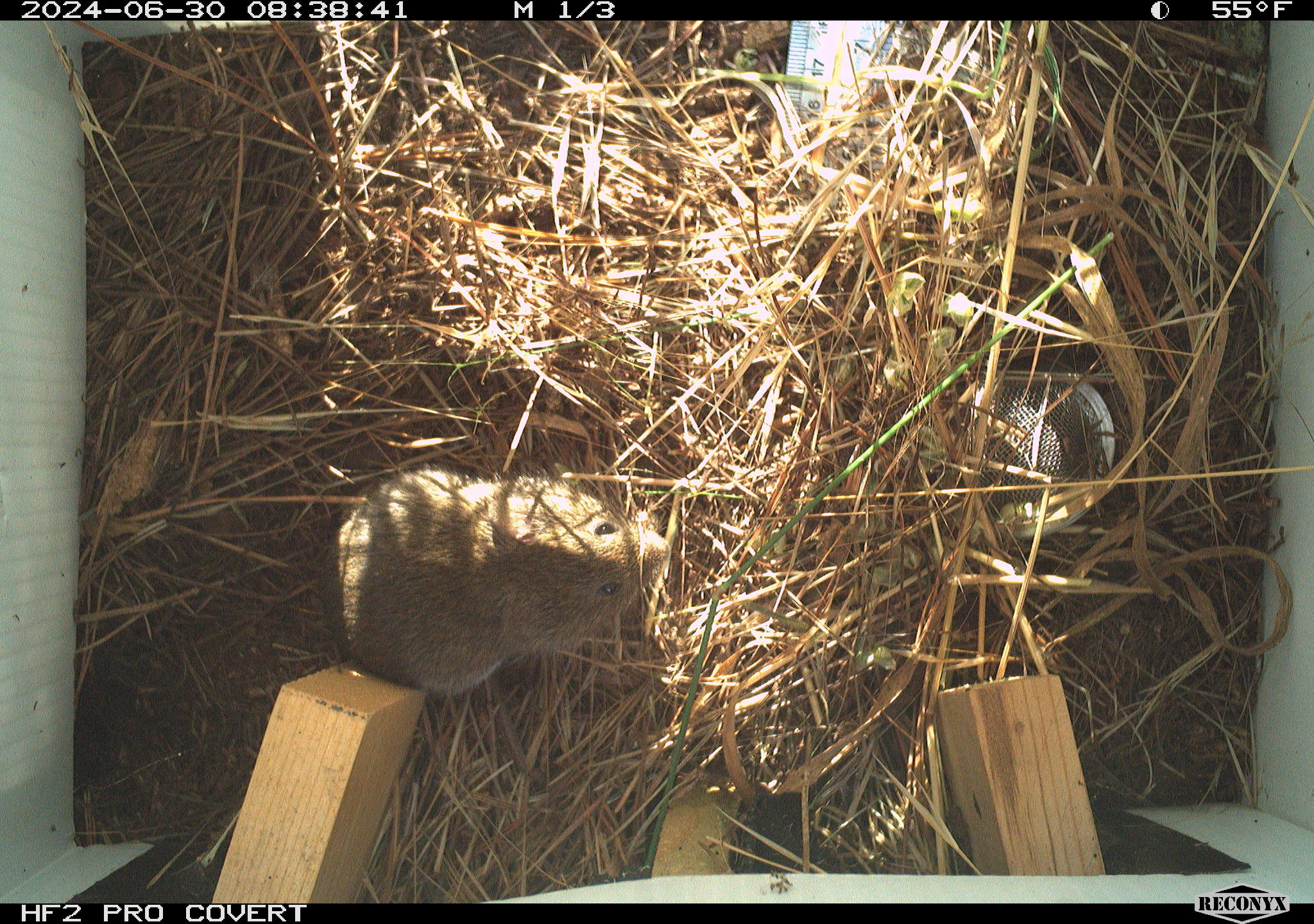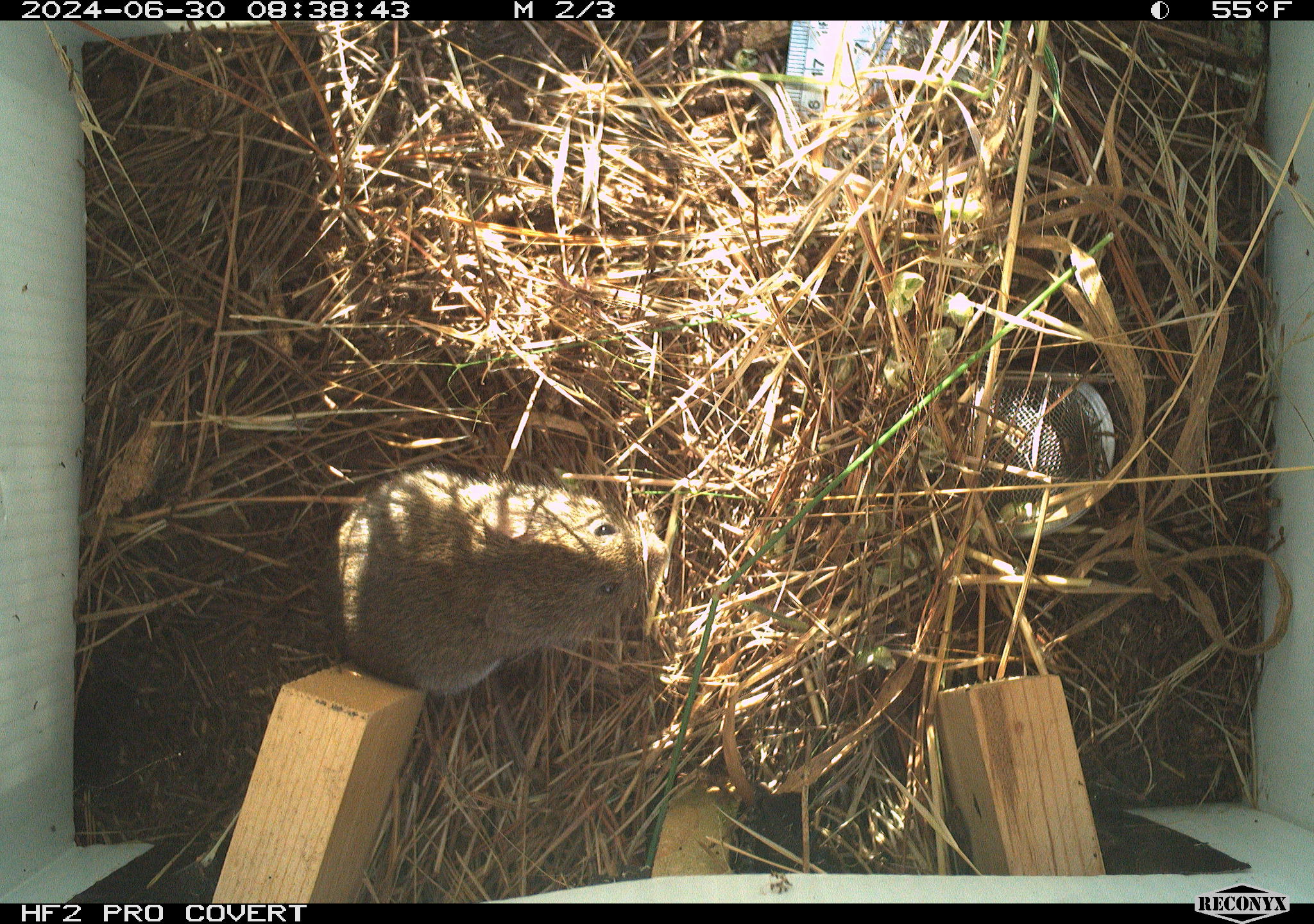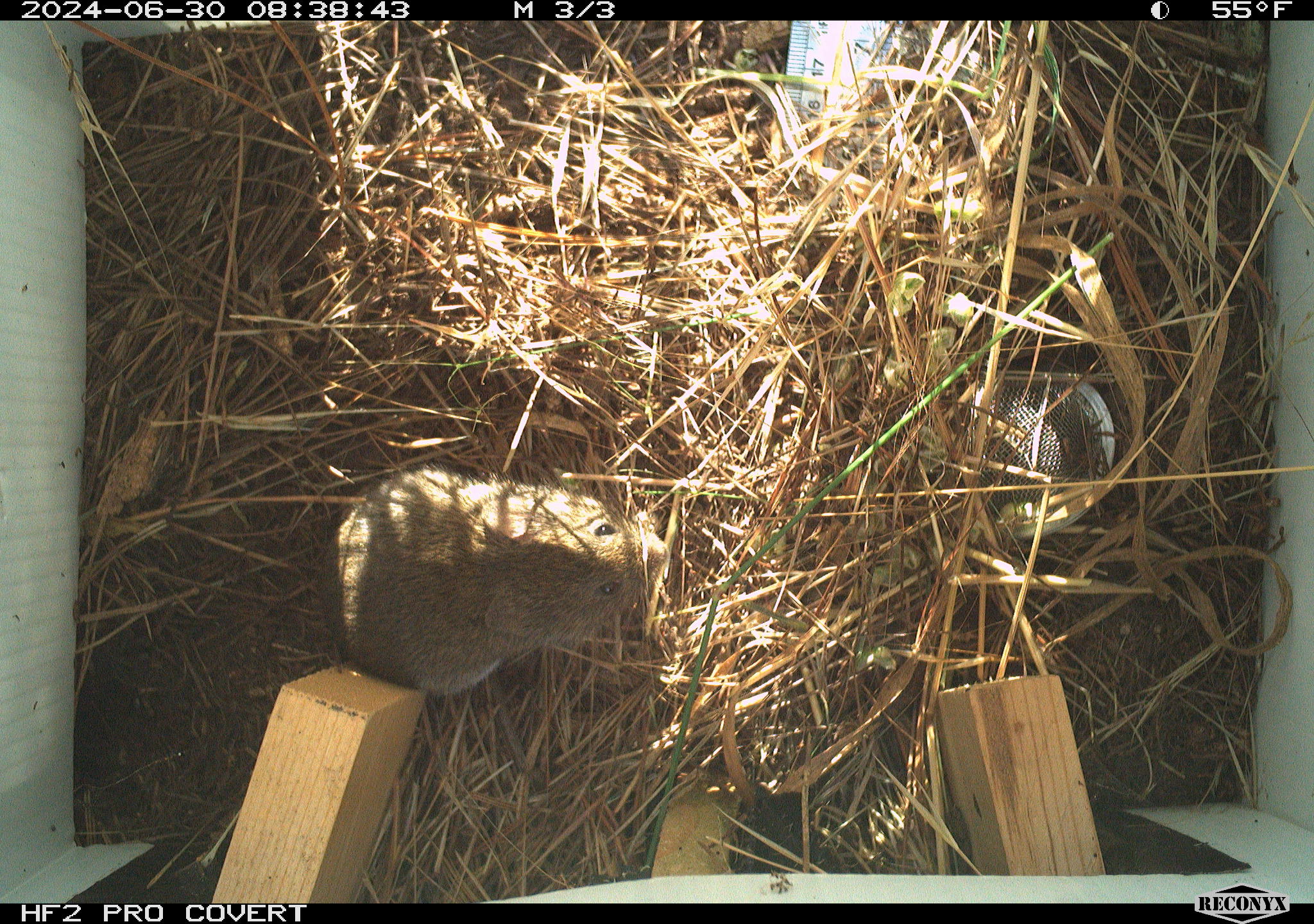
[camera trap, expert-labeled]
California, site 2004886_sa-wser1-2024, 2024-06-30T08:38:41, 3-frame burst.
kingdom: Animalia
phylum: Chordata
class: Mammalia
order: Rodentia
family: Cricetidae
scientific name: Arvicolinae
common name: voles, lemmings, and muskrats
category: arvicolinae subfamily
Arvicolinae subfamily (voles, lemmings, and muskrats) (Arvicolinae).